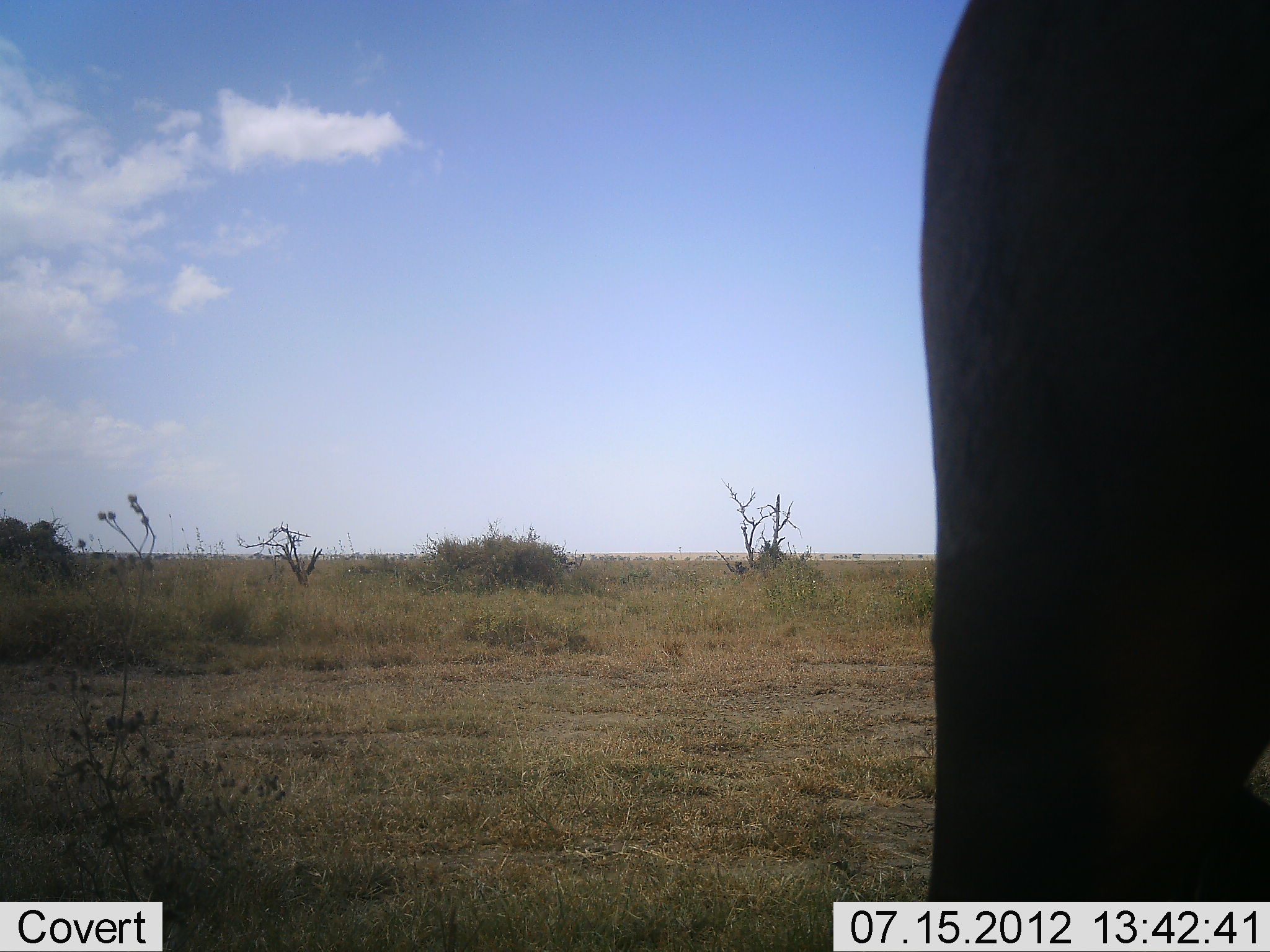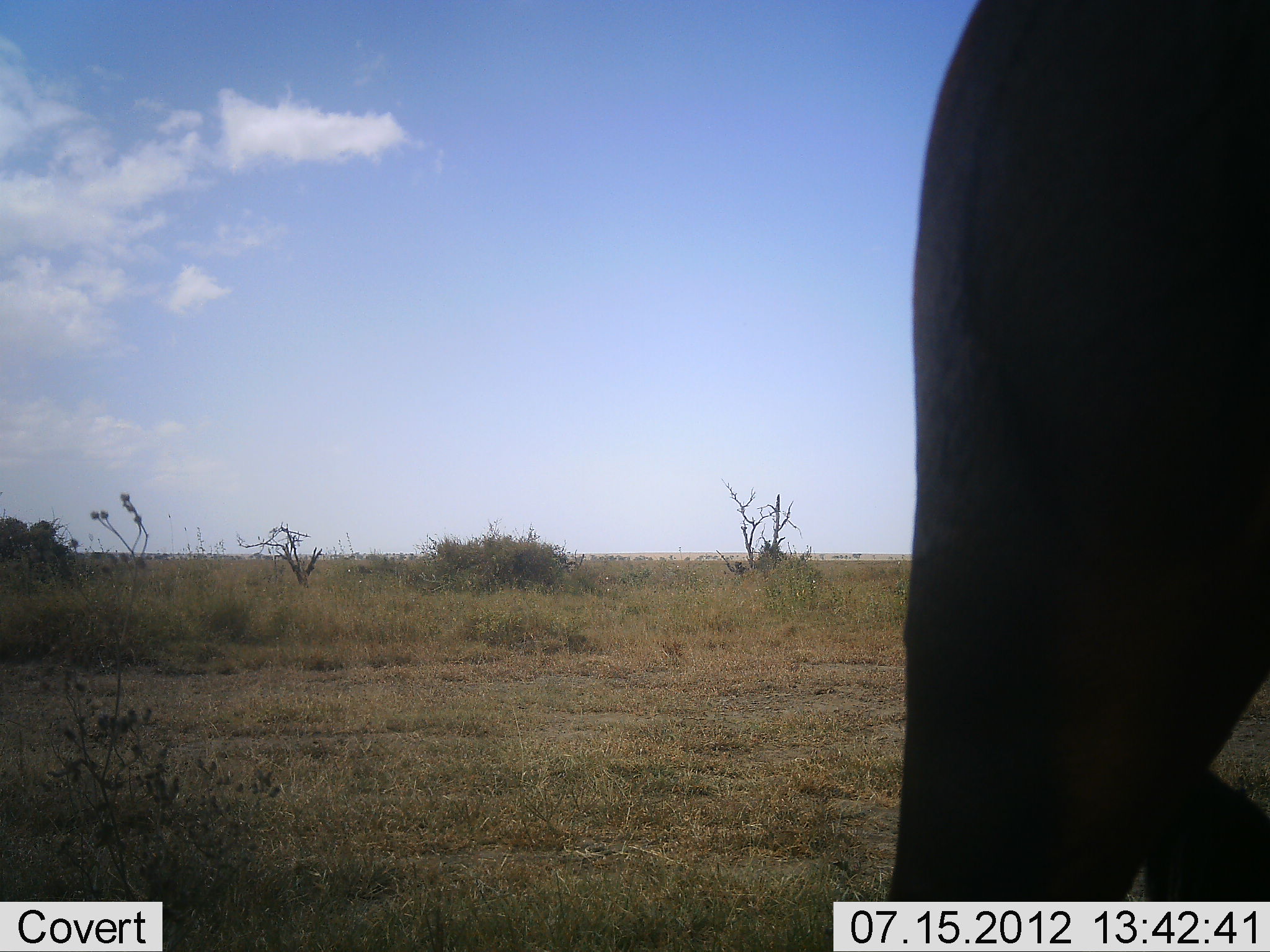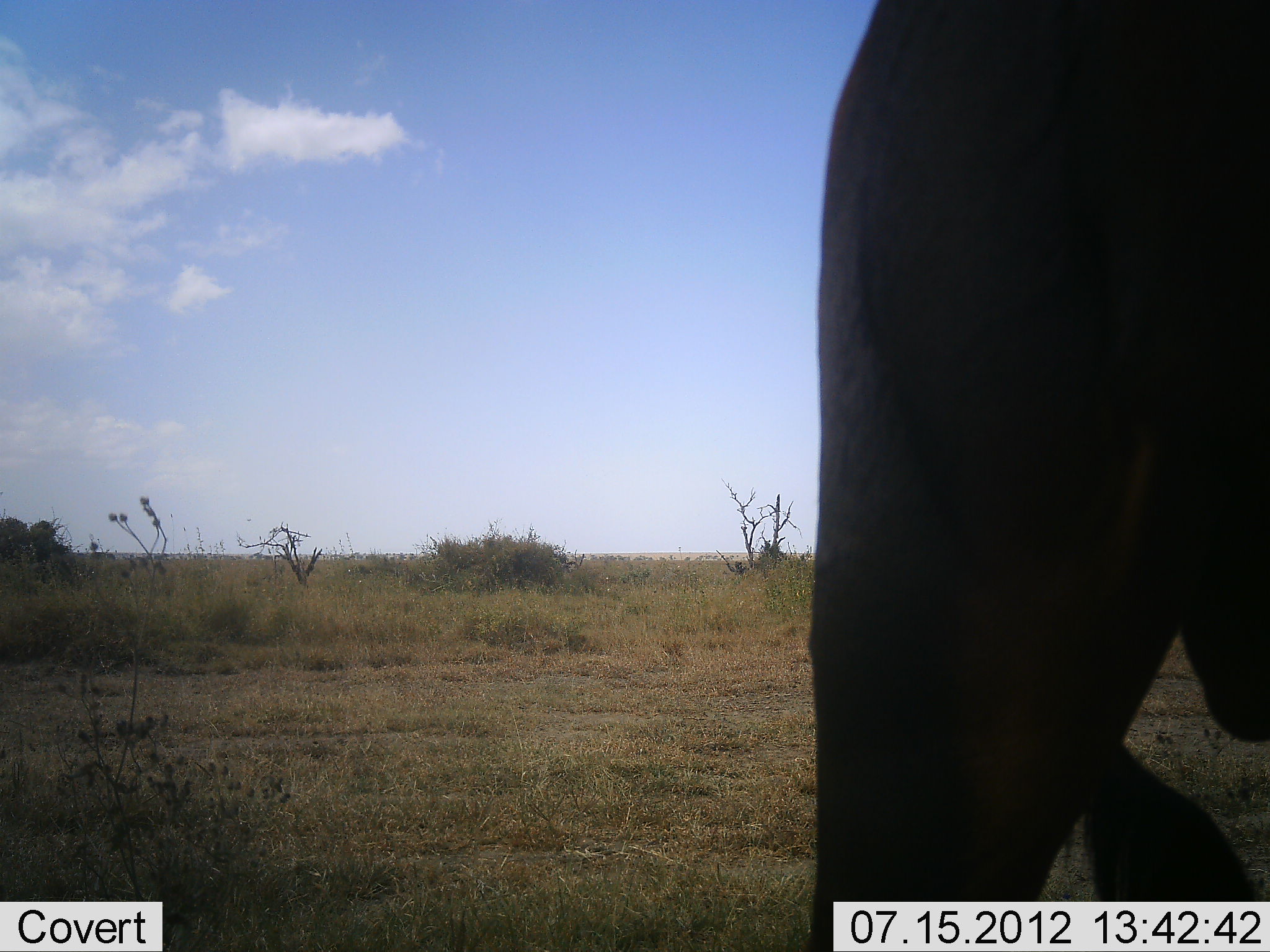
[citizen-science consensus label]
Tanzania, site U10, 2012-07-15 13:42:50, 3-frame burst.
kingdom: Animalia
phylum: Chordata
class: Mammalia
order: Proboscidea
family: Elephantidae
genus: Loxodonta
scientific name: Loxodonta africana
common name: african bush elephant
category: elephant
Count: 1.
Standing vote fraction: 67%.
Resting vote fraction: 0%.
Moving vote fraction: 33%.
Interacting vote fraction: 0%.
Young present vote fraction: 0%.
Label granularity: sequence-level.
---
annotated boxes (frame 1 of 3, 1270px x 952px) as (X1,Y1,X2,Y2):
animal: (918,0,1270,901)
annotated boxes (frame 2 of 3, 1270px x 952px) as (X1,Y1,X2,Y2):
animal: (889,0,1270,901)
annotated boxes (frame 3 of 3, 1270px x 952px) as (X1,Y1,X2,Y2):
animal: (809,0,1270,952)